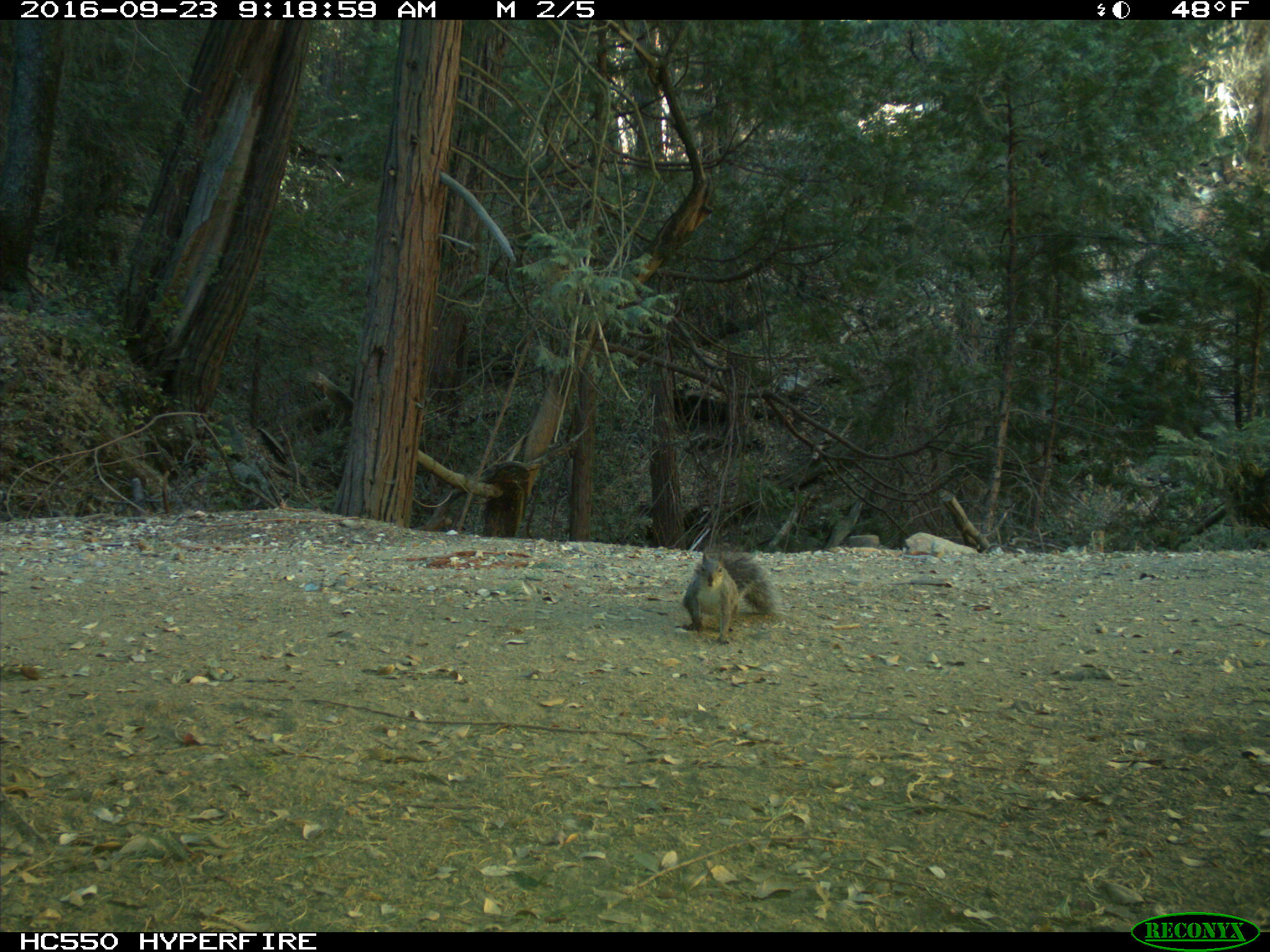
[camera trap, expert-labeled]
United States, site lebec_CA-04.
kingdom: Animalia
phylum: Chordata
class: Mammalia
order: Rodentia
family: Sciuridae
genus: Sciurus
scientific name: Sciurus carolinensis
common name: eastern gray squirrel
Sciurus carolinensis (eastern gray squirrel).